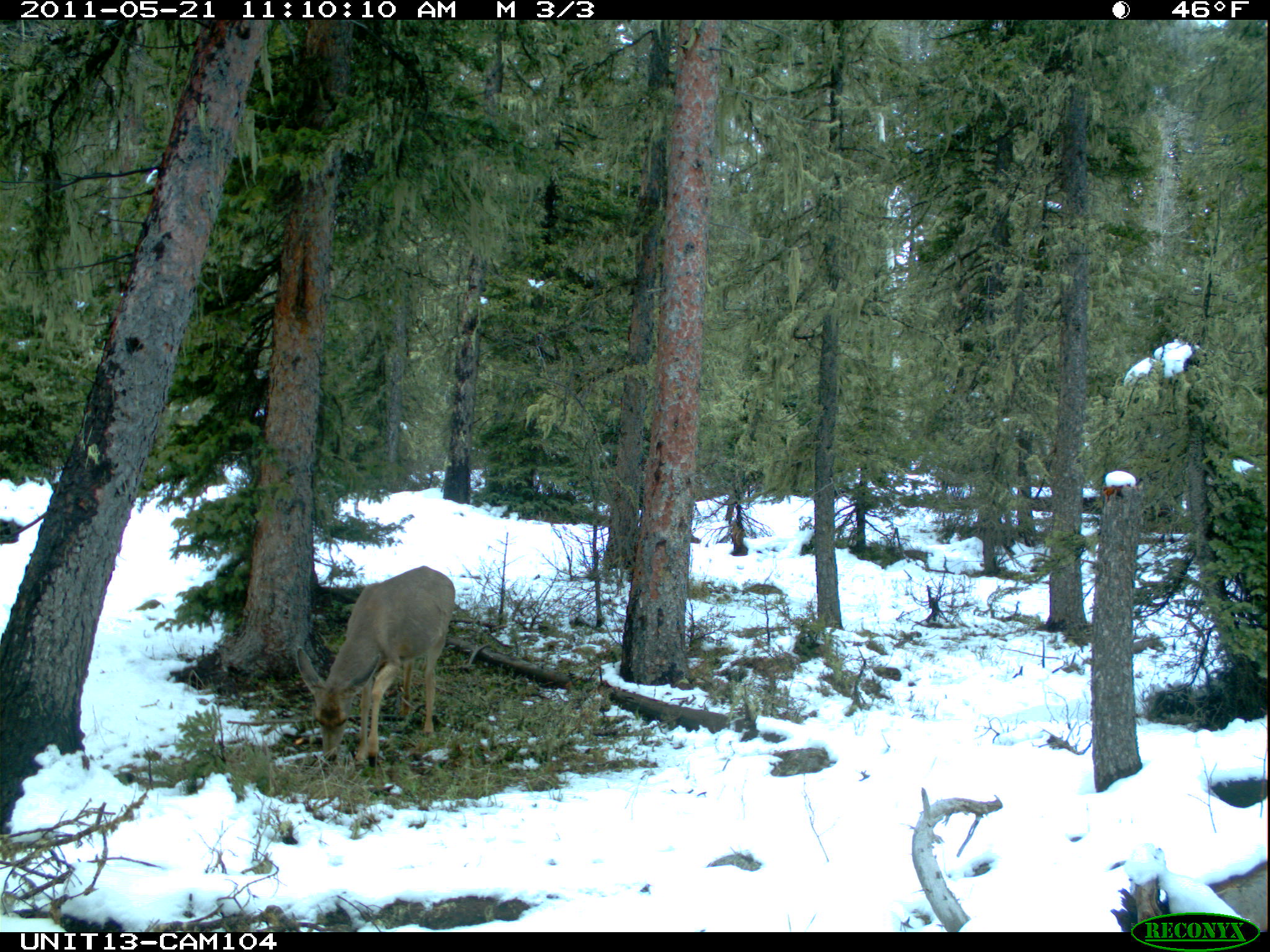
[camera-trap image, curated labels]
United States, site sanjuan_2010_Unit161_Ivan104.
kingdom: Animalia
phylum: Chordata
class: Mammalia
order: Artiodactyla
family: Cervidae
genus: Odocoileus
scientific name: Odocoileus hemionus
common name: mule deer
Odocoileus hemionus (mule deer).